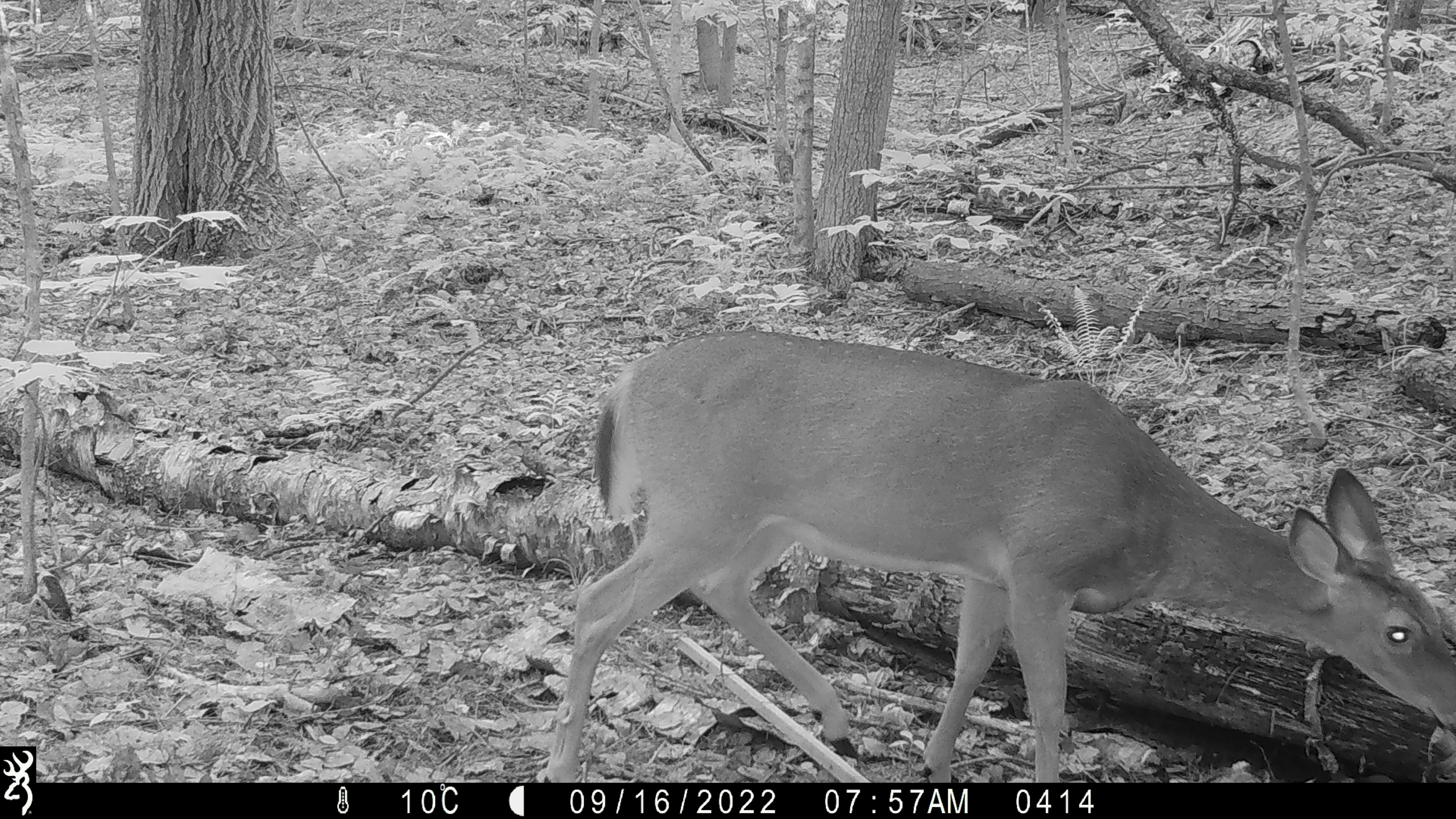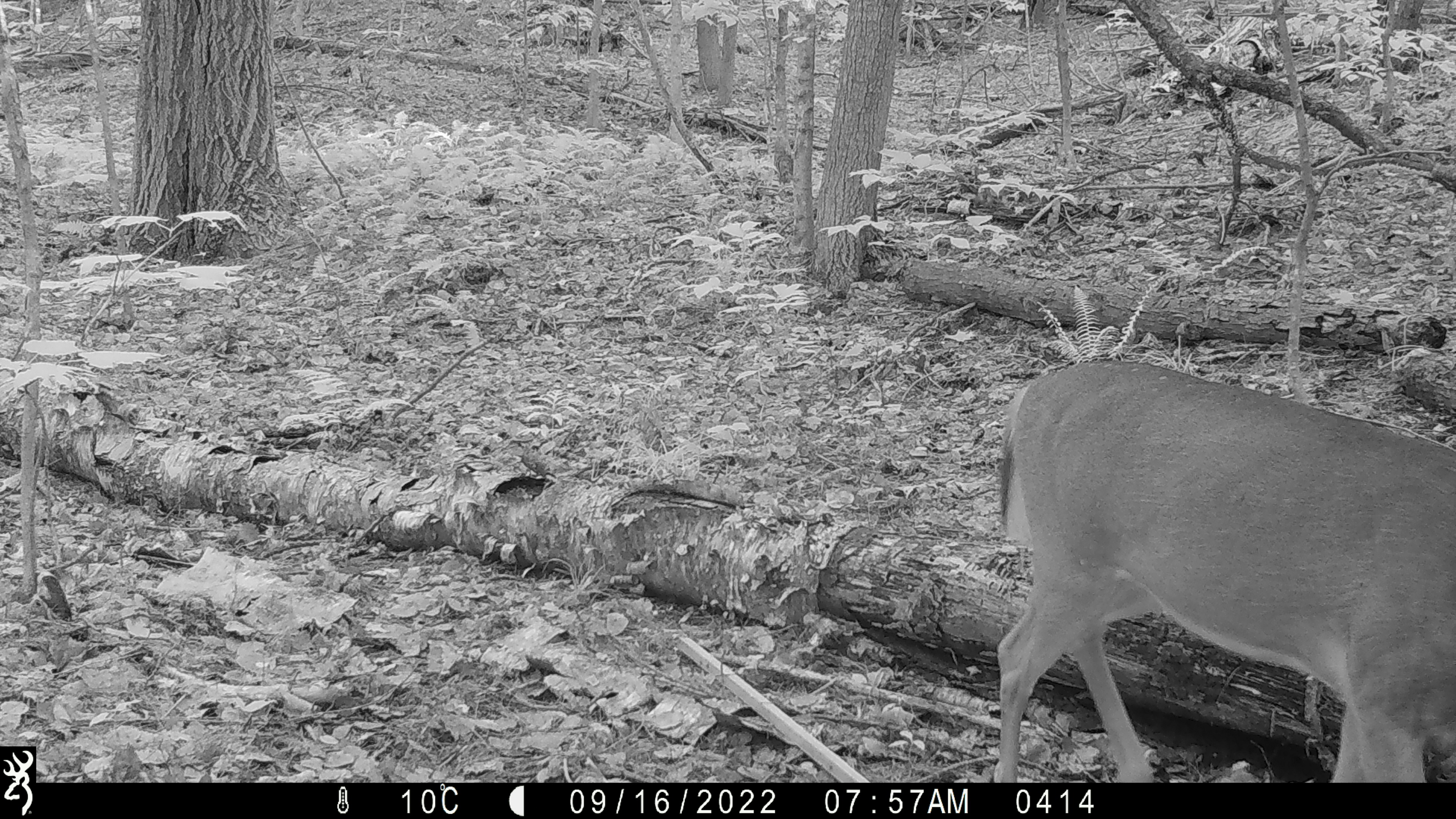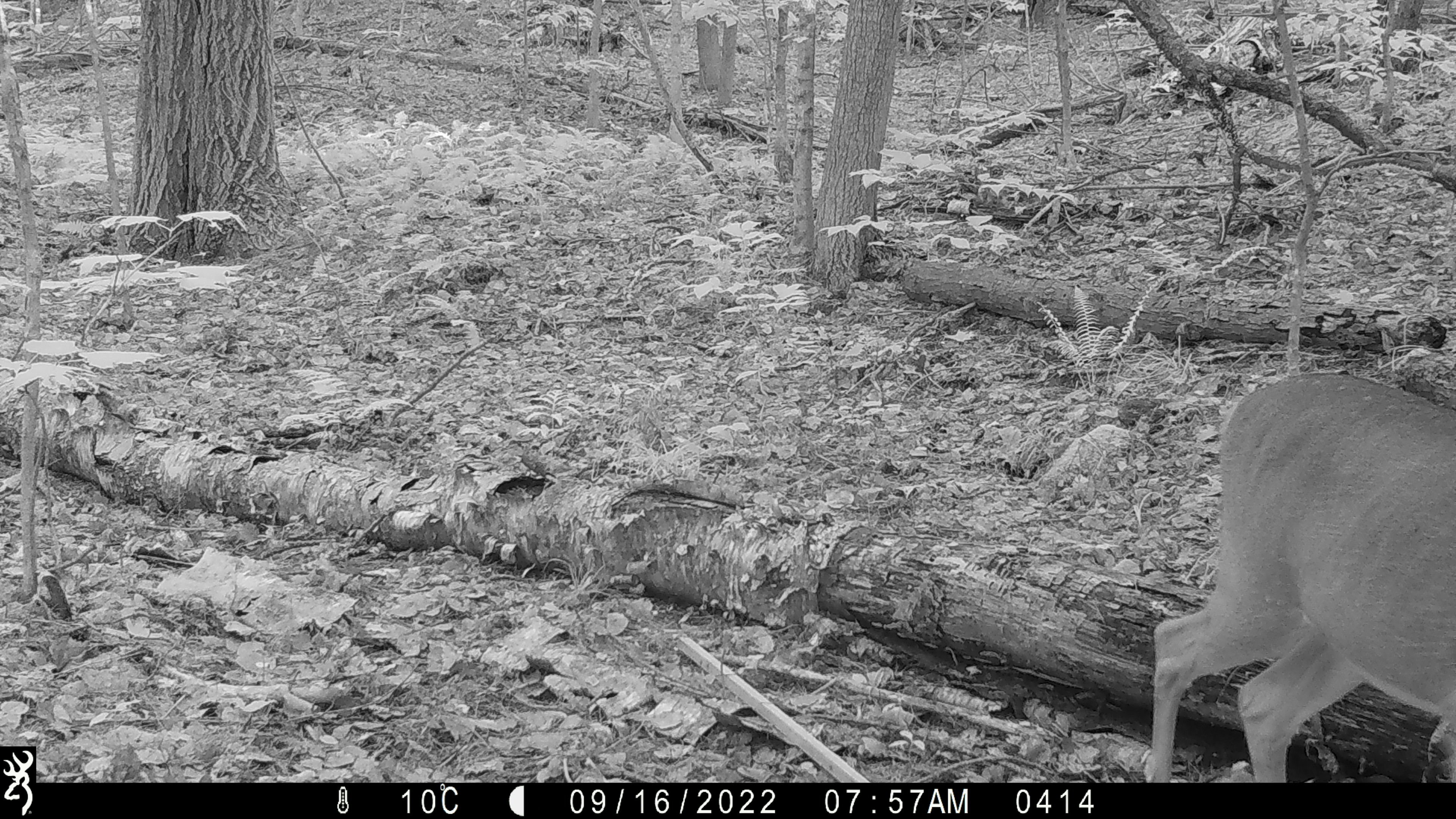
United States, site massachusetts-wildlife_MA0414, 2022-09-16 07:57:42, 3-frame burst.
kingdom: Animalia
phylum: Chordata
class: Mammalia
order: Artiodactyla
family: Cervidae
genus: Odocoileus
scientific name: Odocoileus virginianus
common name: white-tailed deer